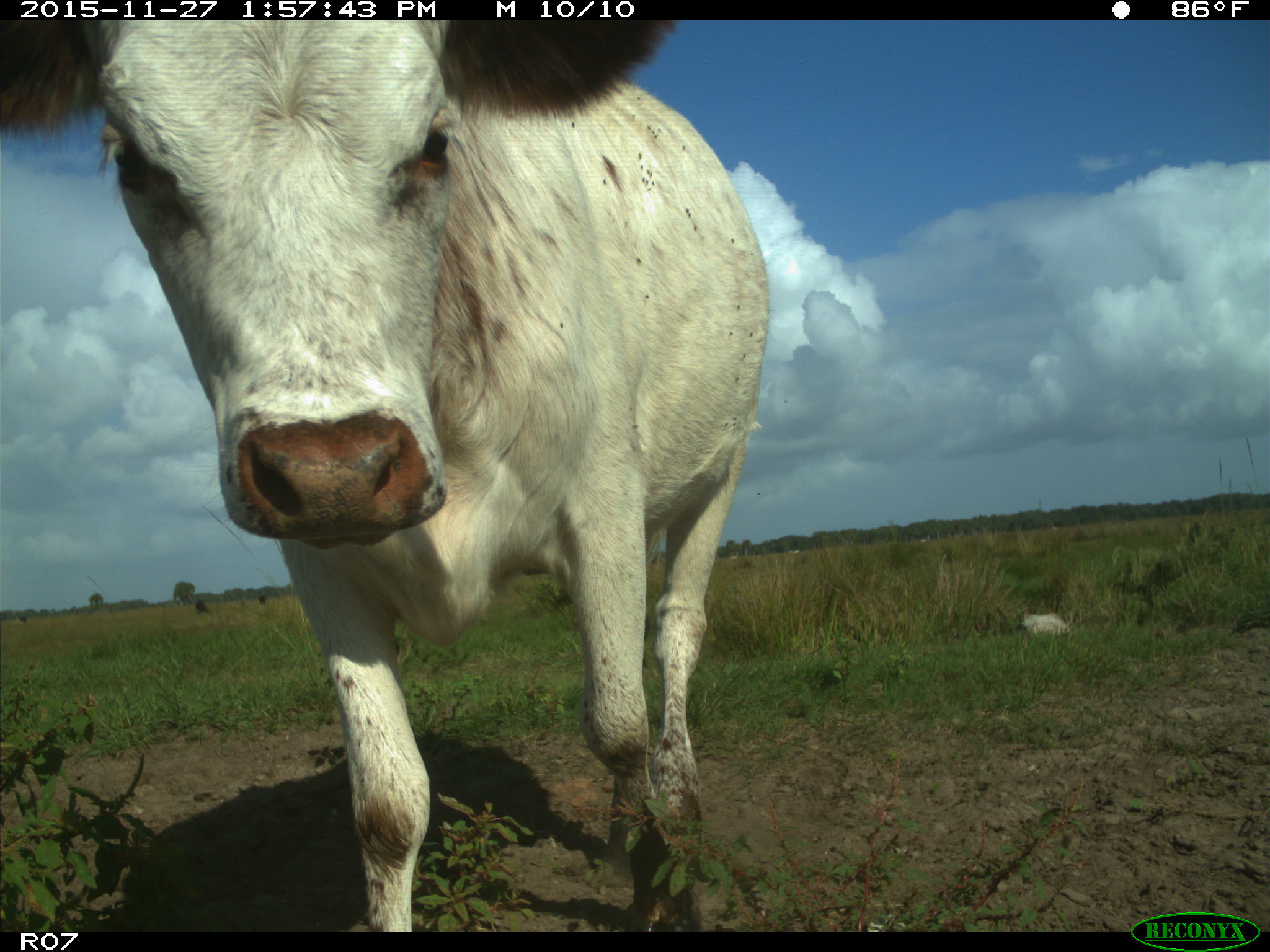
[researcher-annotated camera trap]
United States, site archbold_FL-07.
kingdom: Animalia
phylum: Chordata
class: Mammalia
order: Artiodactyla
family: Bovidae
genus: Bos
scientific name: Bos taurus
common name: domestic cow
Bos taurus (domestic cow).